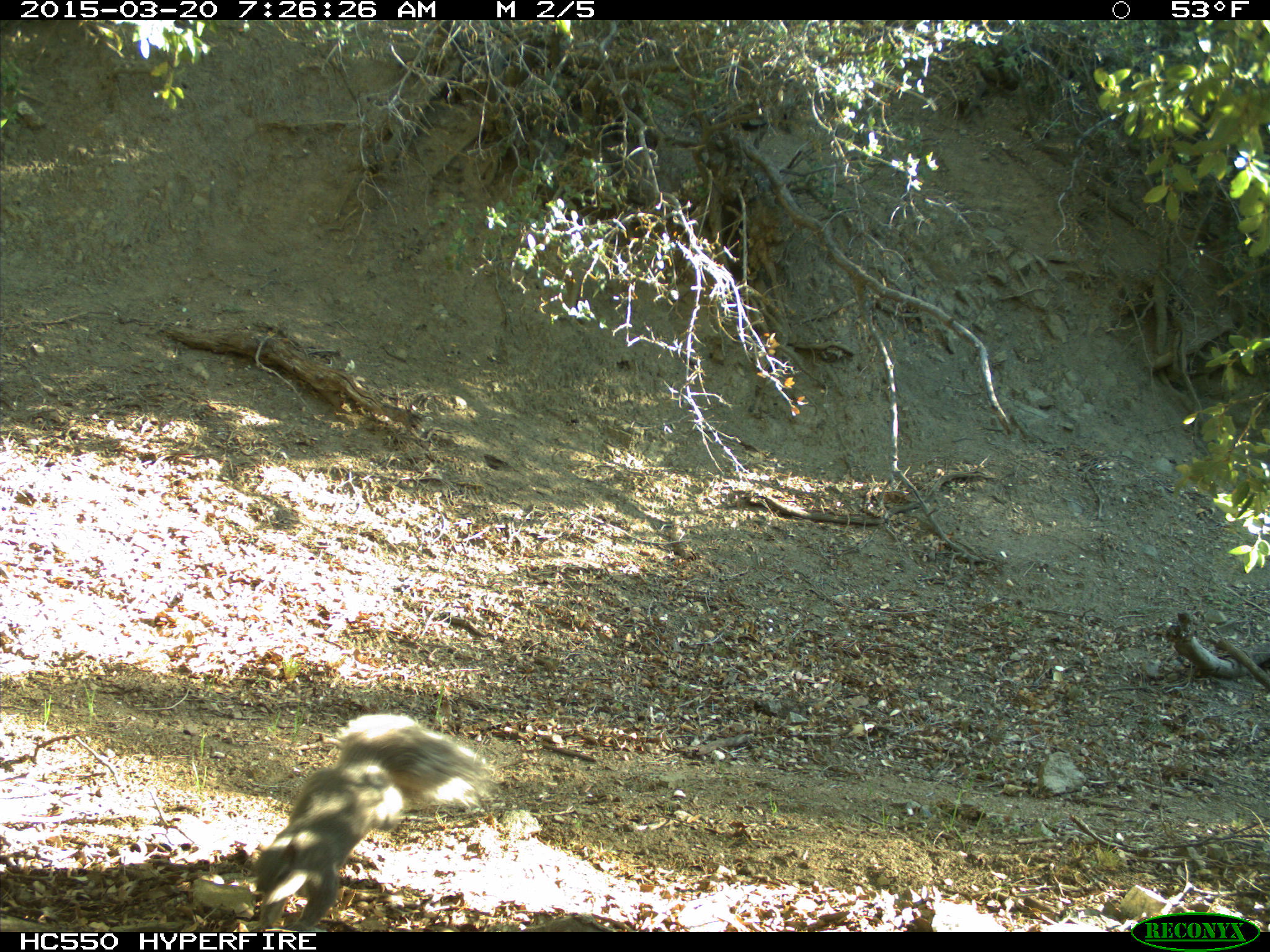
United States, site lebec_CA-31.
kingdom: Animalia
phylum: Chordata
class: Mammalia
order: Rodentia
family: Sciuridae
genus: Sciurus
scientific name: Sciurus carolinensis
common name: eastern gray squirrel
Sciurus carolinensis (eastern gray squirrel).